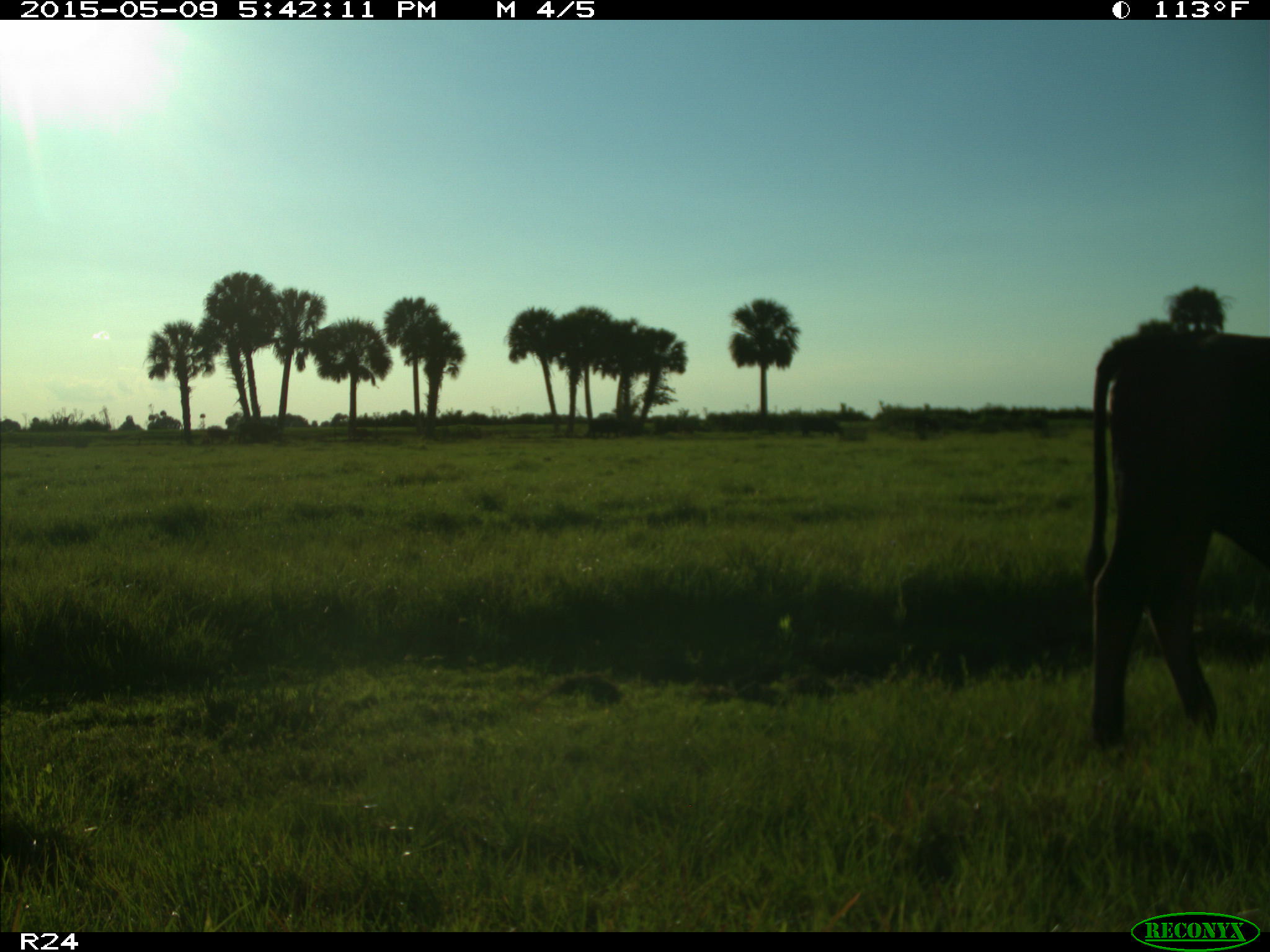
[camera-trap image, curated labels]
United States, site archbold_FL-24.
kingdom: Animalia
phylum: Chordata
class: Mammalia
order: Artiodactyla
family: Bovidae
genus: Bos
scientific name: Bos taurus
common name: domestic cow